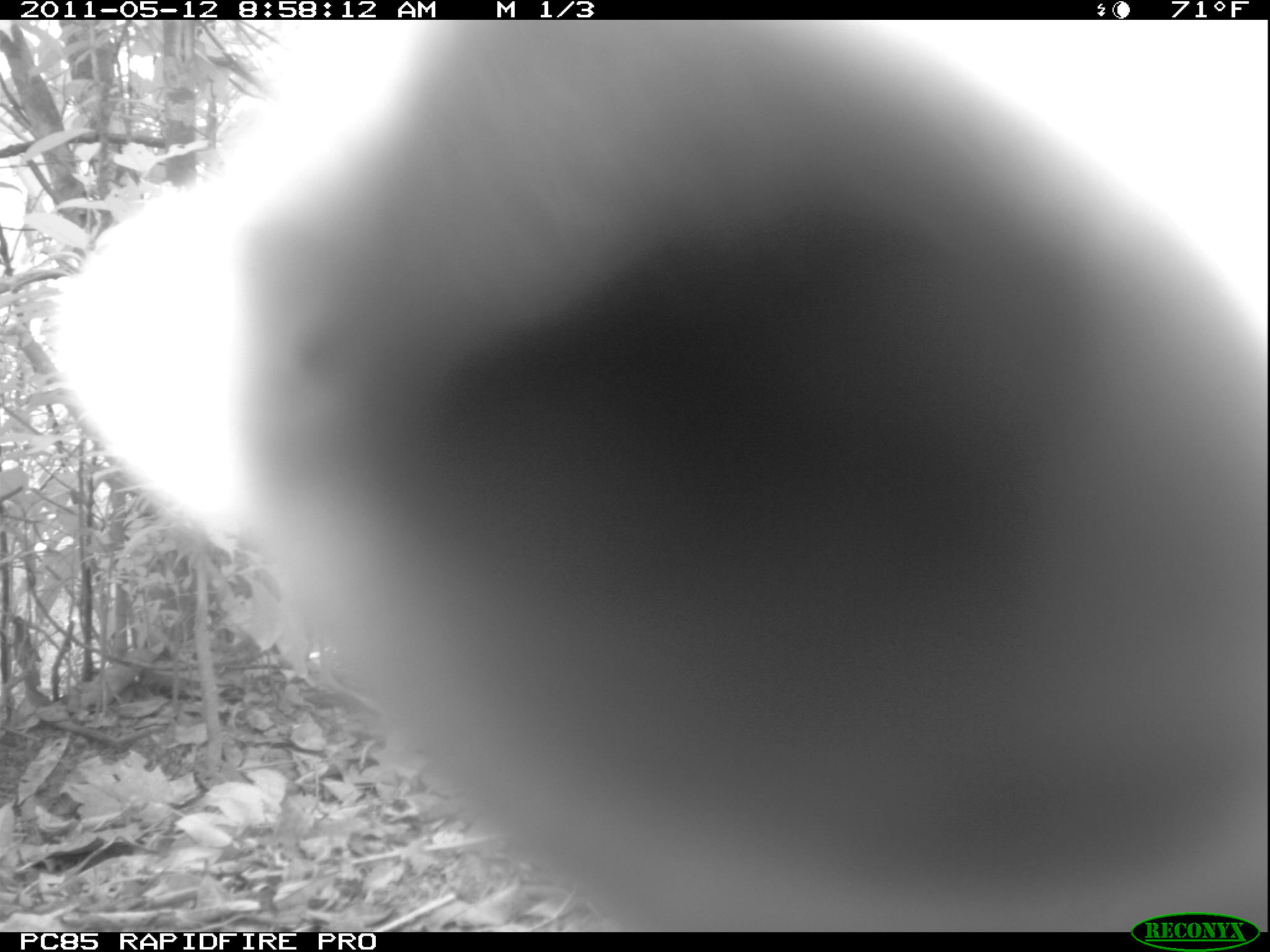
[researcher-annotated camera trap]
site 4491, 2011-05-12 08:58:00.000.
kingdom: Animalia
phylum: Chordata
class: Mammalia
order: Carnivora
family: Eupleridae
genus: Galidia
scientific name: Galidia elegans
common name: ring-tailed vontsira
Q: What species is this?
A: Galidia elegans (ring-tailed vontsira).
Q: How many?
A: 1.